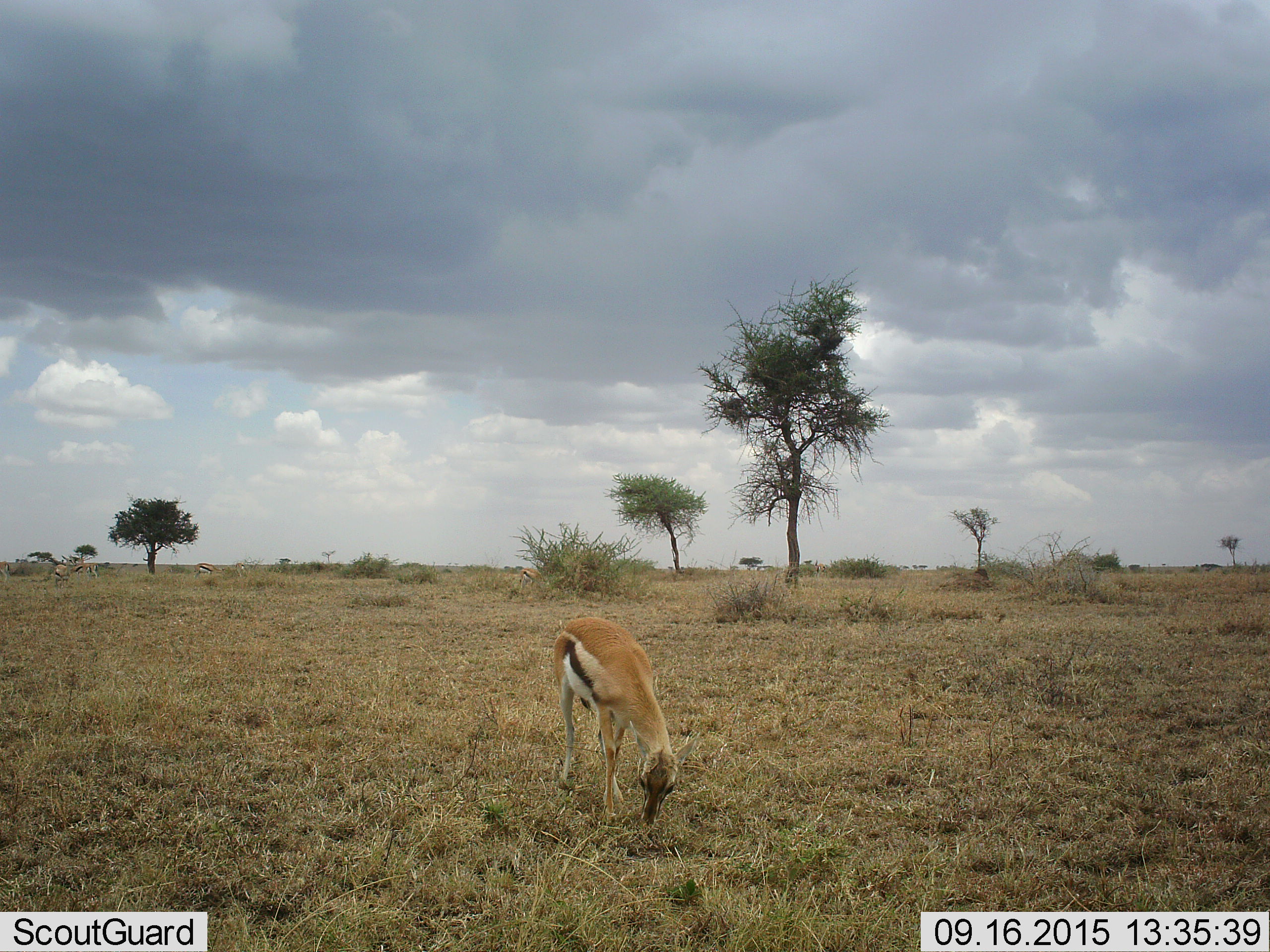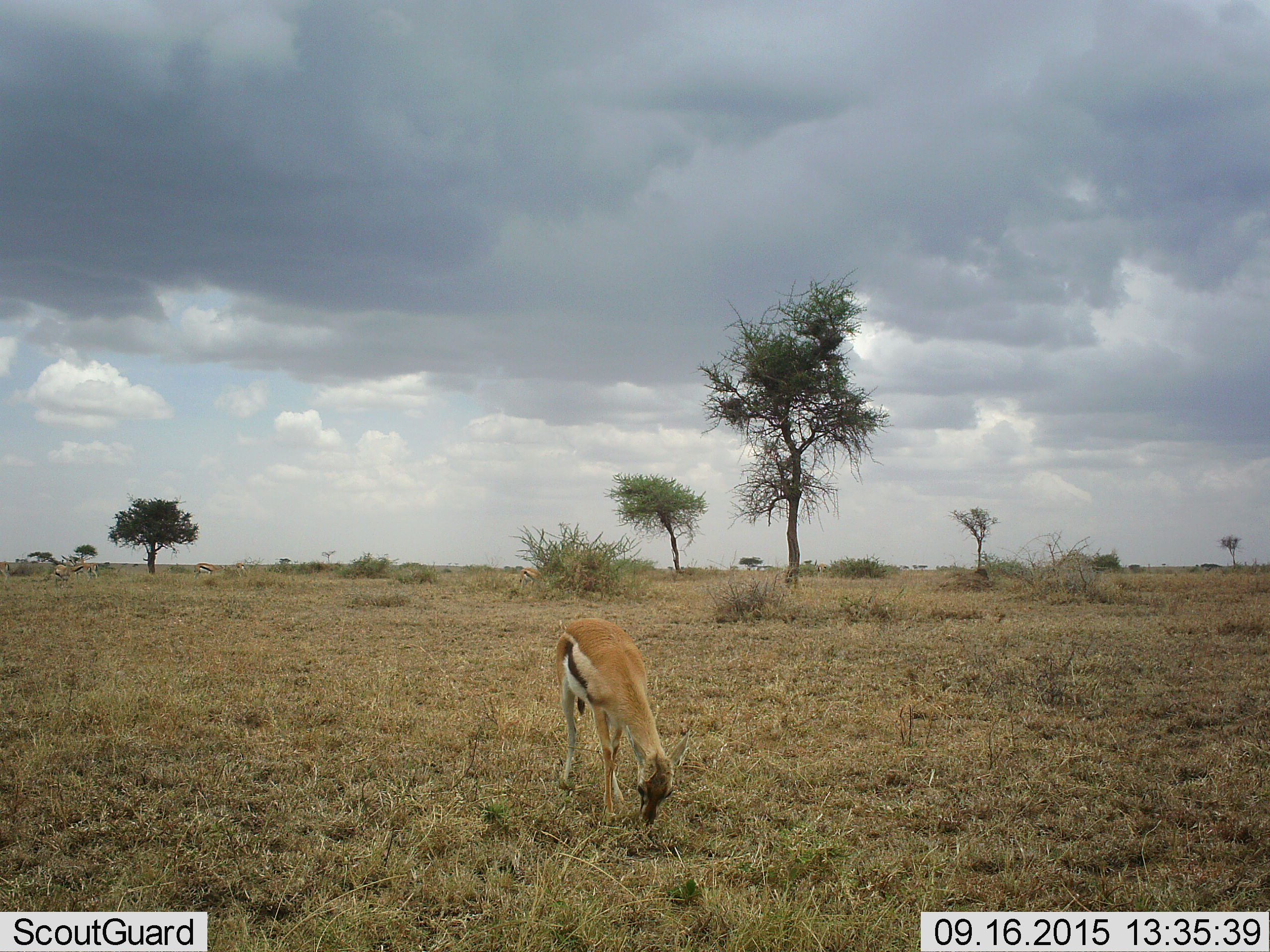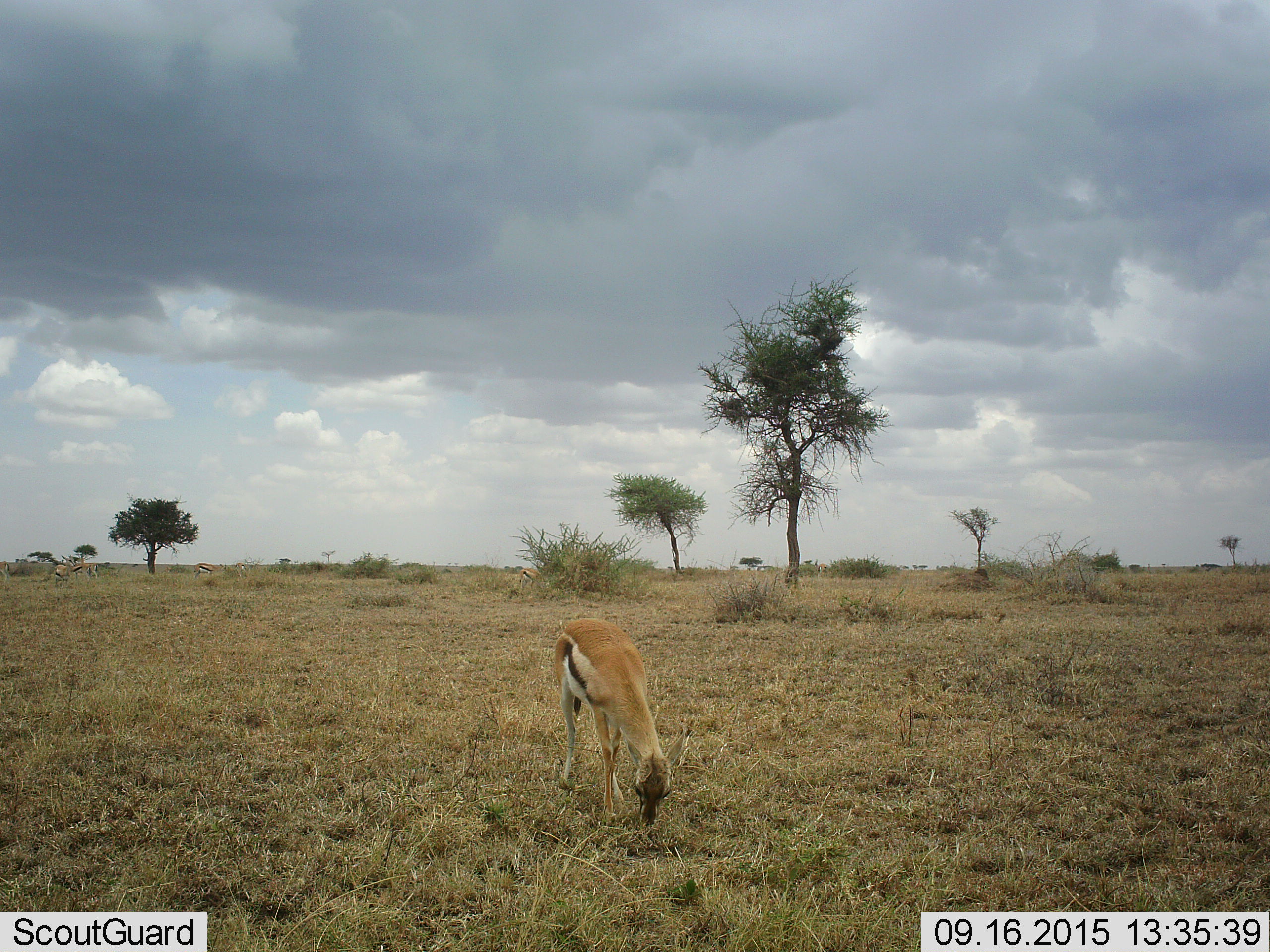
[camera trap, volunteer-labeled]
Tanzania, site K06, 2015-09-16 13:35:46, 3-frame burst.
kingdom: Animalia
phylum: Chordata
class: Mammalia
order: Artiodactyla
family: Bovidae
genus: Eudorcas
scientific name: Eudorcas thomsonii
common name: thomson's gazelle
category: gazellethomsons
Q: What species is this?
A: Gazellethomsons (thomson's gazelle) (Eudorcas thomsonii).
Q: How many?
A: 1.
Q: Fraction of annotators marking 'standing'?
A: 22%.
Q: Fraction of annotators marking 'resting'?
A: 0%.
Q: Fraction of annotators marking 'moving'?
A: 44%.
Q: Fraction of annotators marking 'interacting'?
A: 0%.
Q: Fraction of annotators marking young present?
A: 11%.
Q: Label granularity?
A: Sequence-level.